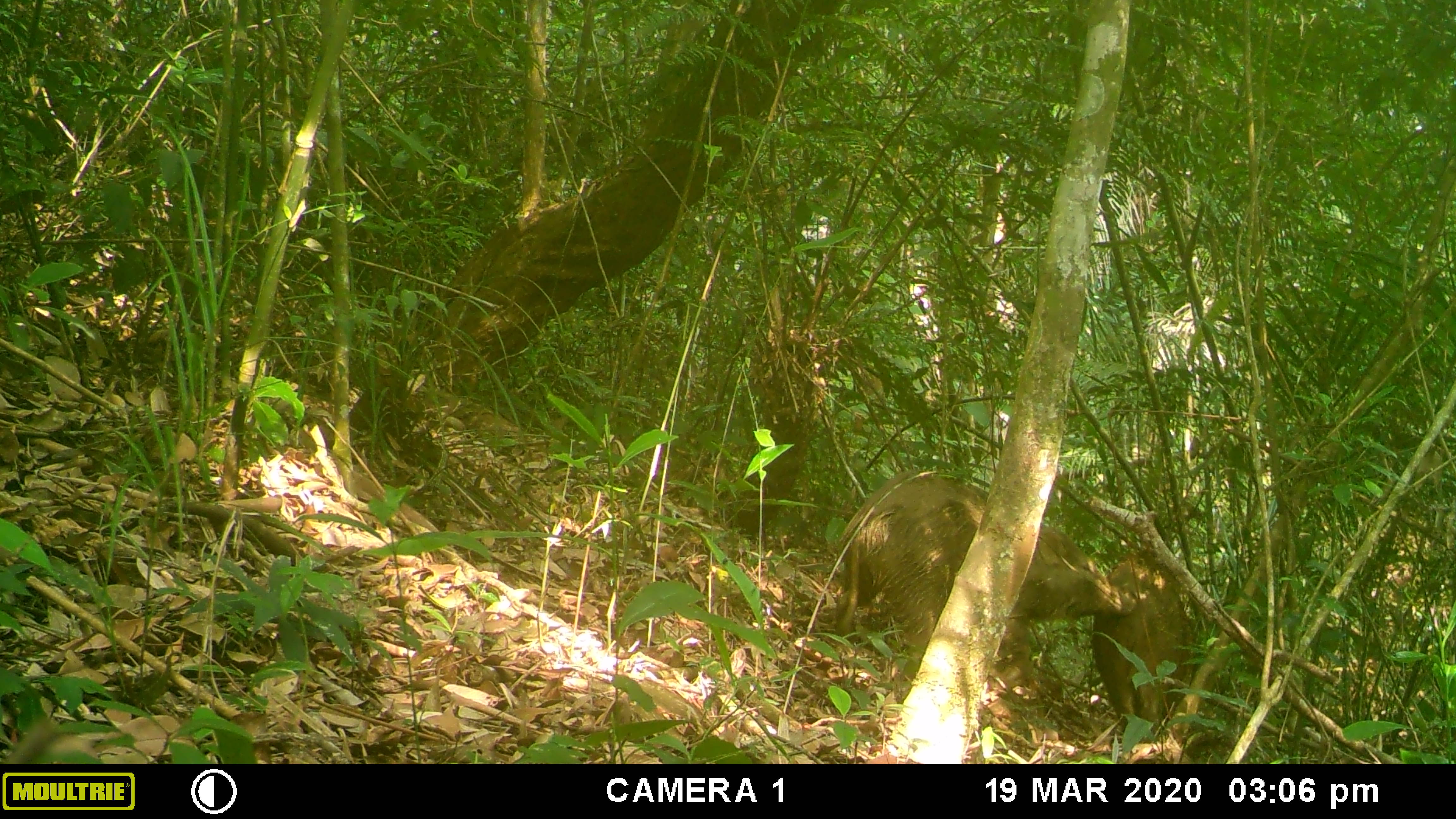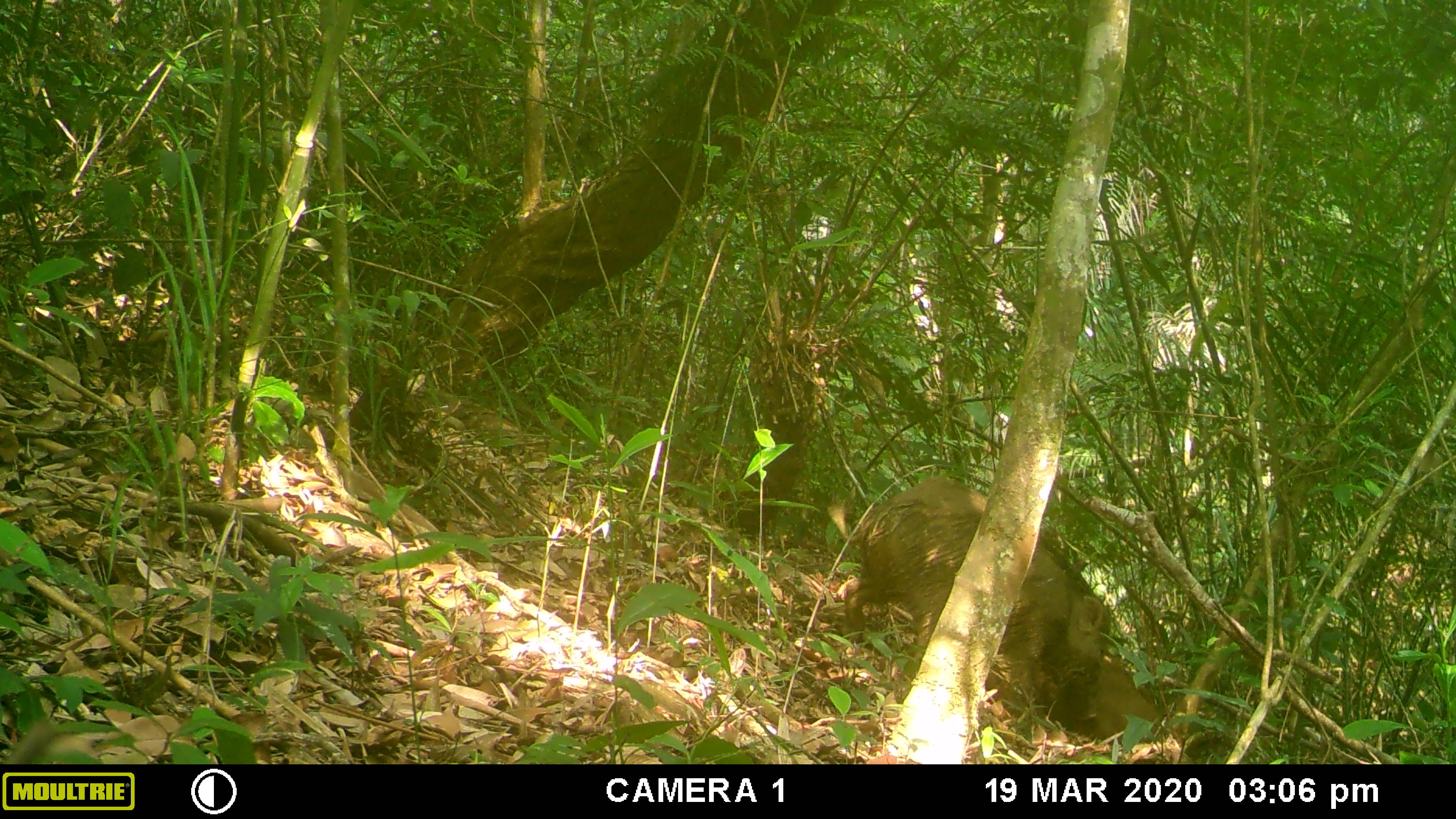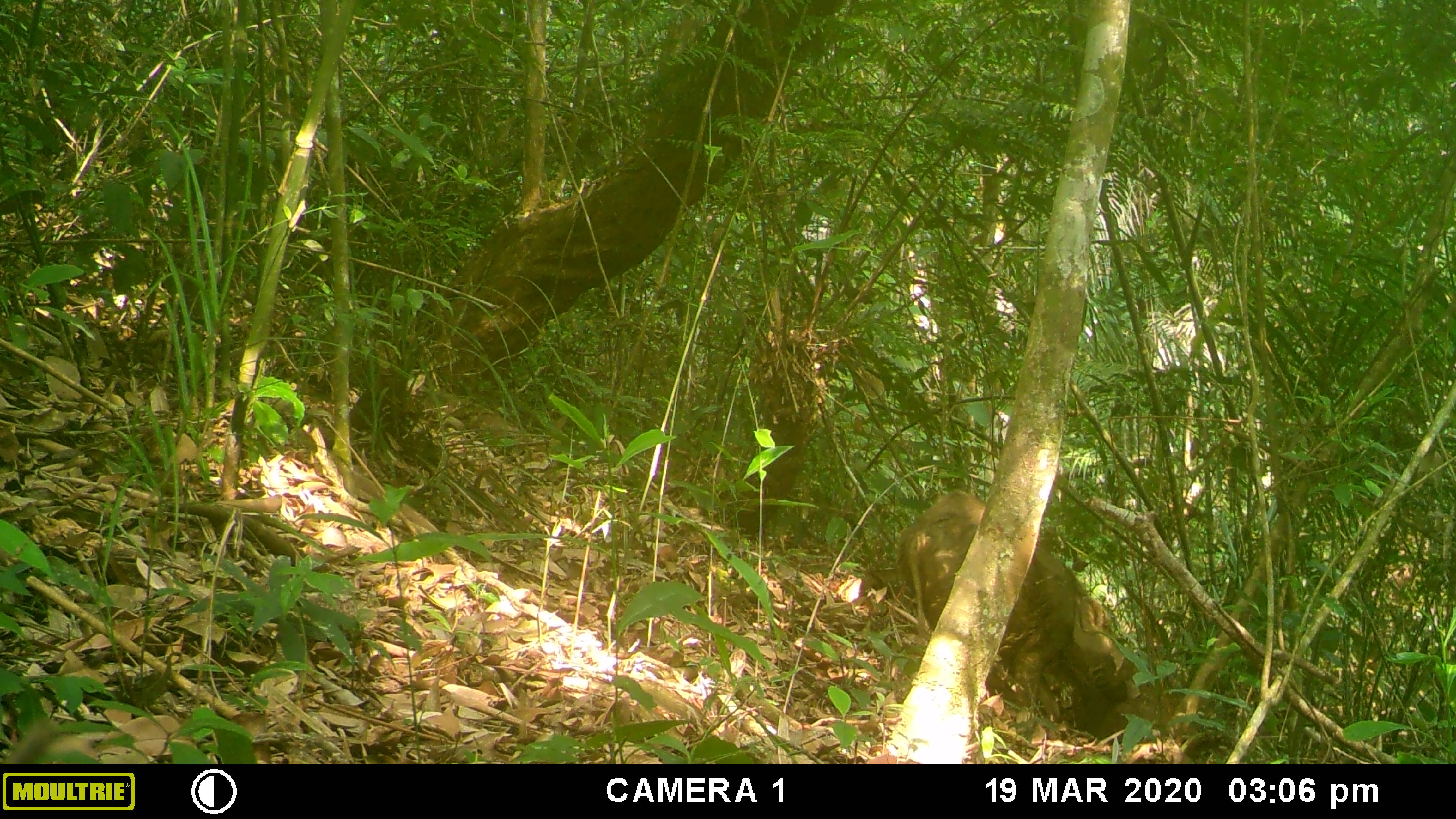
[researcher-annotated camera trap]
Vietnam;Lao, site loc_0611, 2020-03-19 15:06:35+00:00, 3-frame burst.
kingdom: Animalia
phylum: Chordata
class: Mammalia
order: Artiodactyla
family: Suidae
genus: Sus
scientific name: Sus scrofa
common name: eurasian wild pig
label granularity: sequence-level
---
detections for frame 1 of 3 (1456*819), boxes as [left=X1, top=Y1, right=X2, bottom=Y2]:
eurasian wild pig: [left=829, top=467, right=1135, bottom=691]; [left=1090, top=546, right=1194, bottom=743]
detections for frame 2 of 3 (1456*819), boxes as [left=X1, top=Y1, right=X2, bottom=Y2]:
eurasian wild pig: [left=842, top=474, right=1113, bottom=732]; [left=1086, top=658, right=1162, bottom=743]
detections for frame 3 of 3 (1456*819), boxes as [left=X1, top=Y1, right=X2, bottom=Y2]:
eurasian wild pig: [left=860, top=488, right=1127, bottom=733]